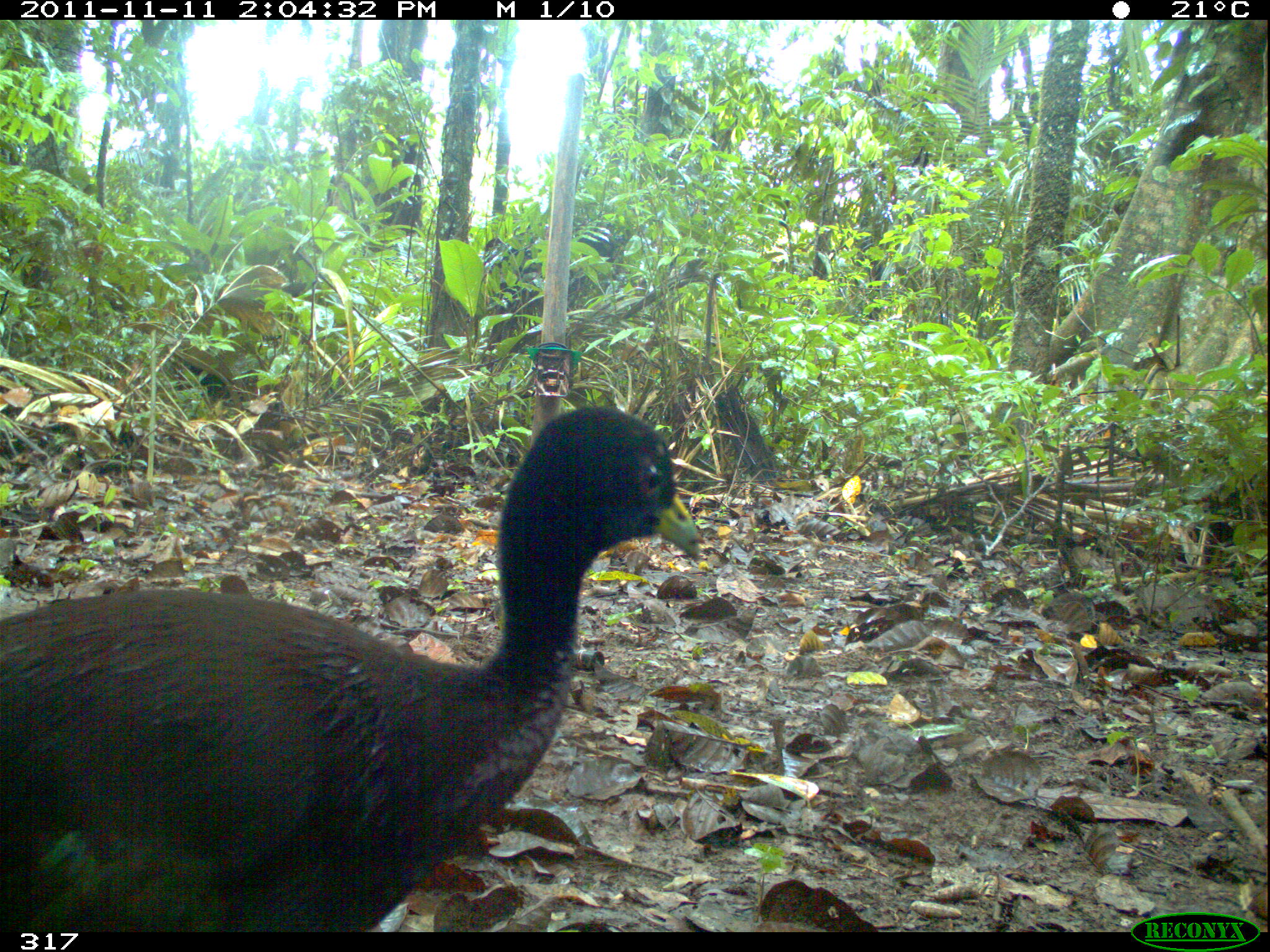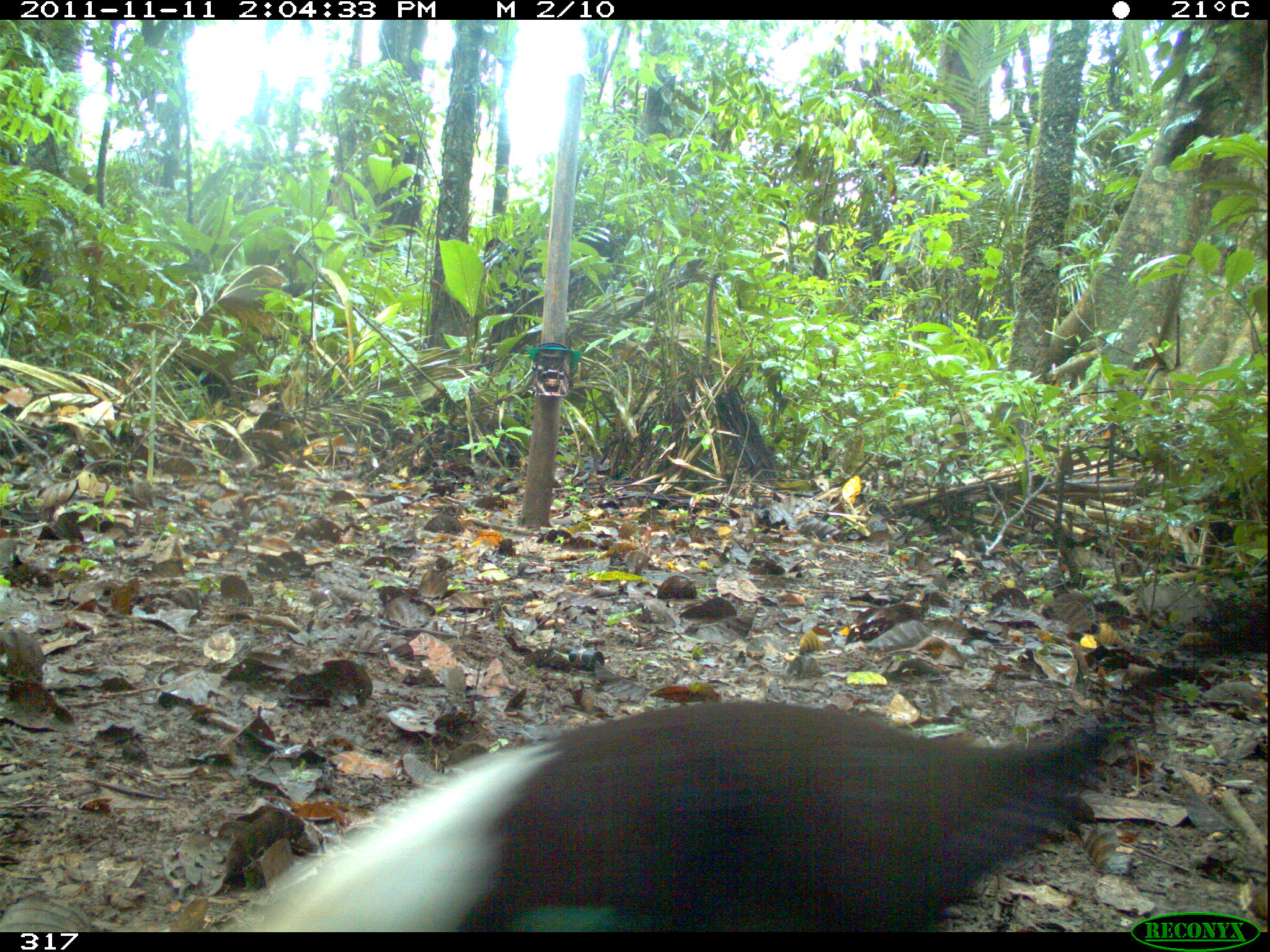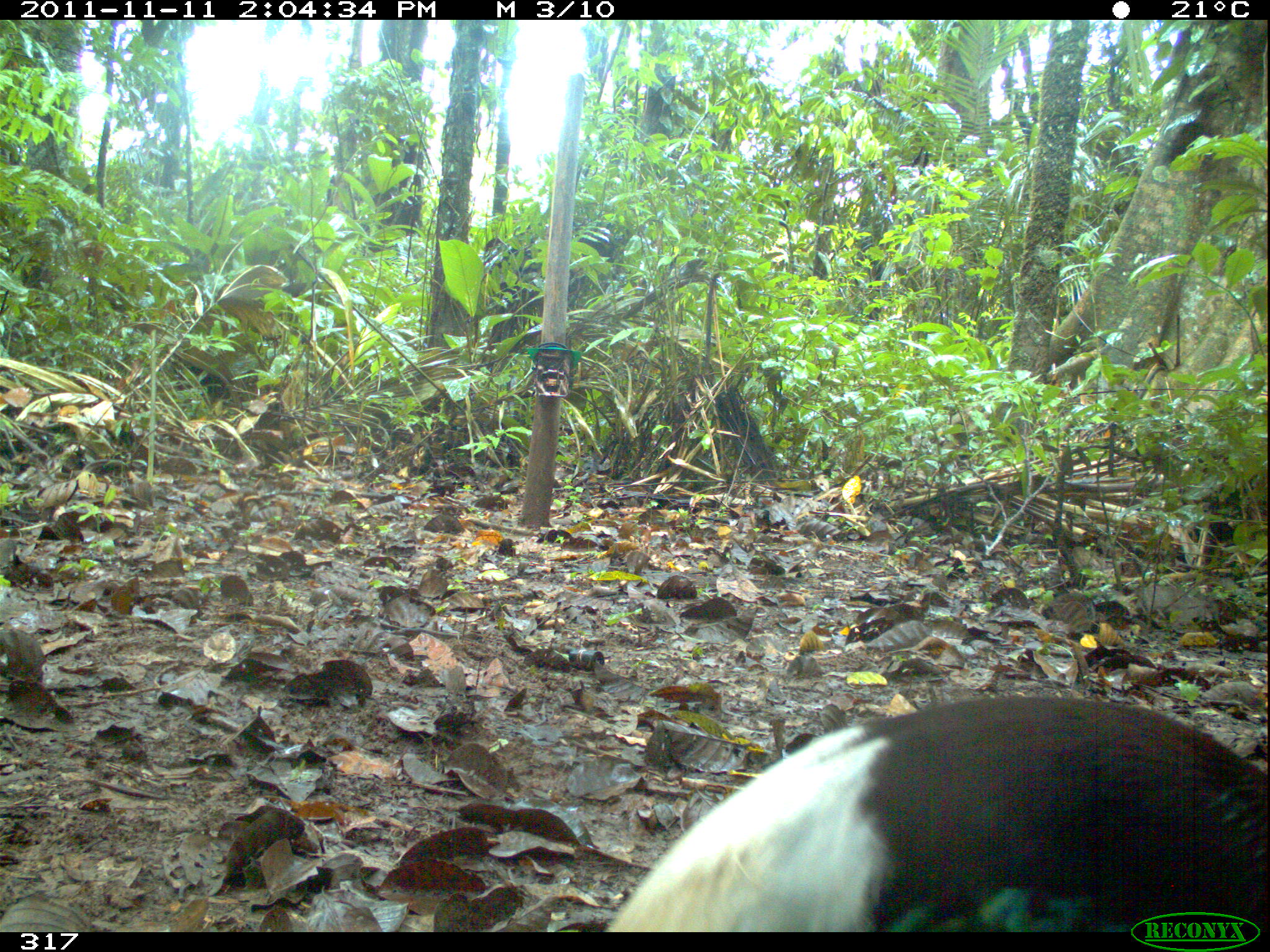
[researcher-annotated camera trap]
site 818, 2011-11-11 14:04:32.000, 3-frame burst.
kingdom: Animalia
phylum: Chordata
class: Aves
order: Gruiformes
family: Psophiidae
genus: Psophia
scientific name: Psophia leucoptera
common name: pale-winged trumpeter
Psophia leucoptera (pale-winged trumpeter).